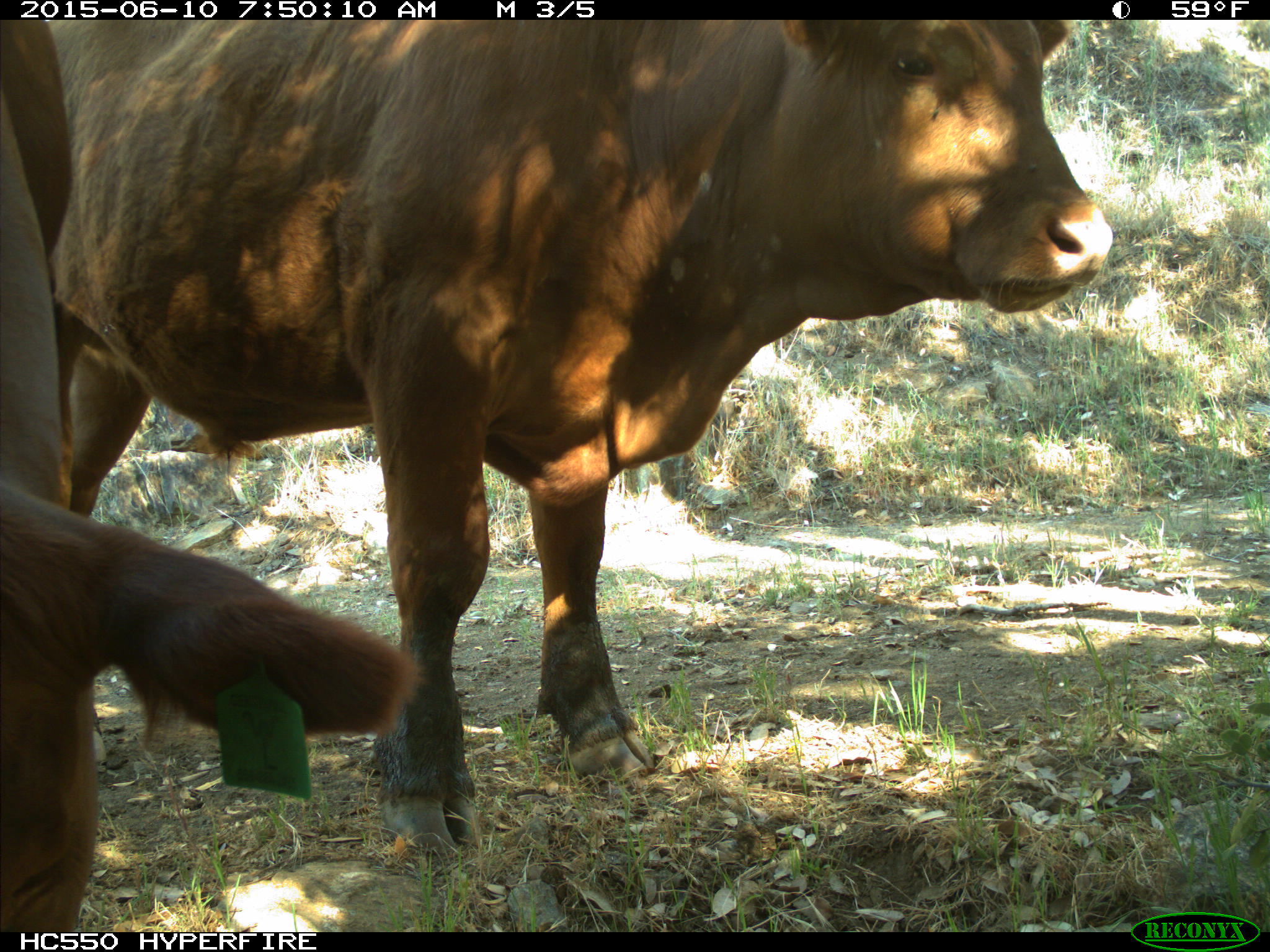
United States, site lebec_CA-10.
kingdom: Animalia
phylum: Chordata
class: Mammalia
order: Artiodactyla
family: Bovidae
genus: Bos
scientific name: Bos taurus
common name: domestic cow